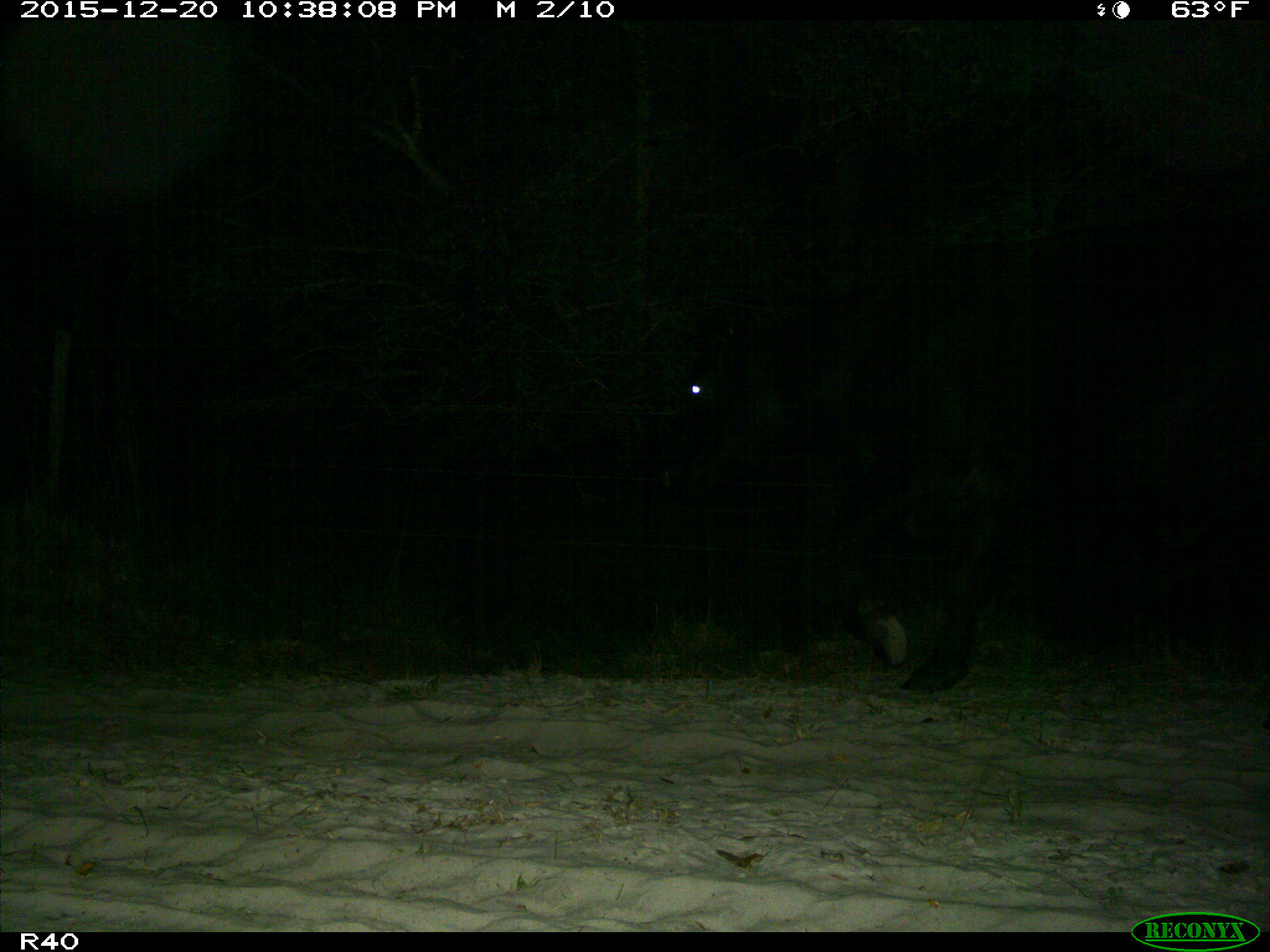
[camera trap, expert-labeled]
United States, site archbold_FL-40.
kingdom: Animalia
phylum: Chordata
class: Mammalia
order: Artiodactyla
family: Bovidae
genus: Bos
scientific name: Bos taurus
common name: domestic cow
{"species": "Bos taurus (domestic cow)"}